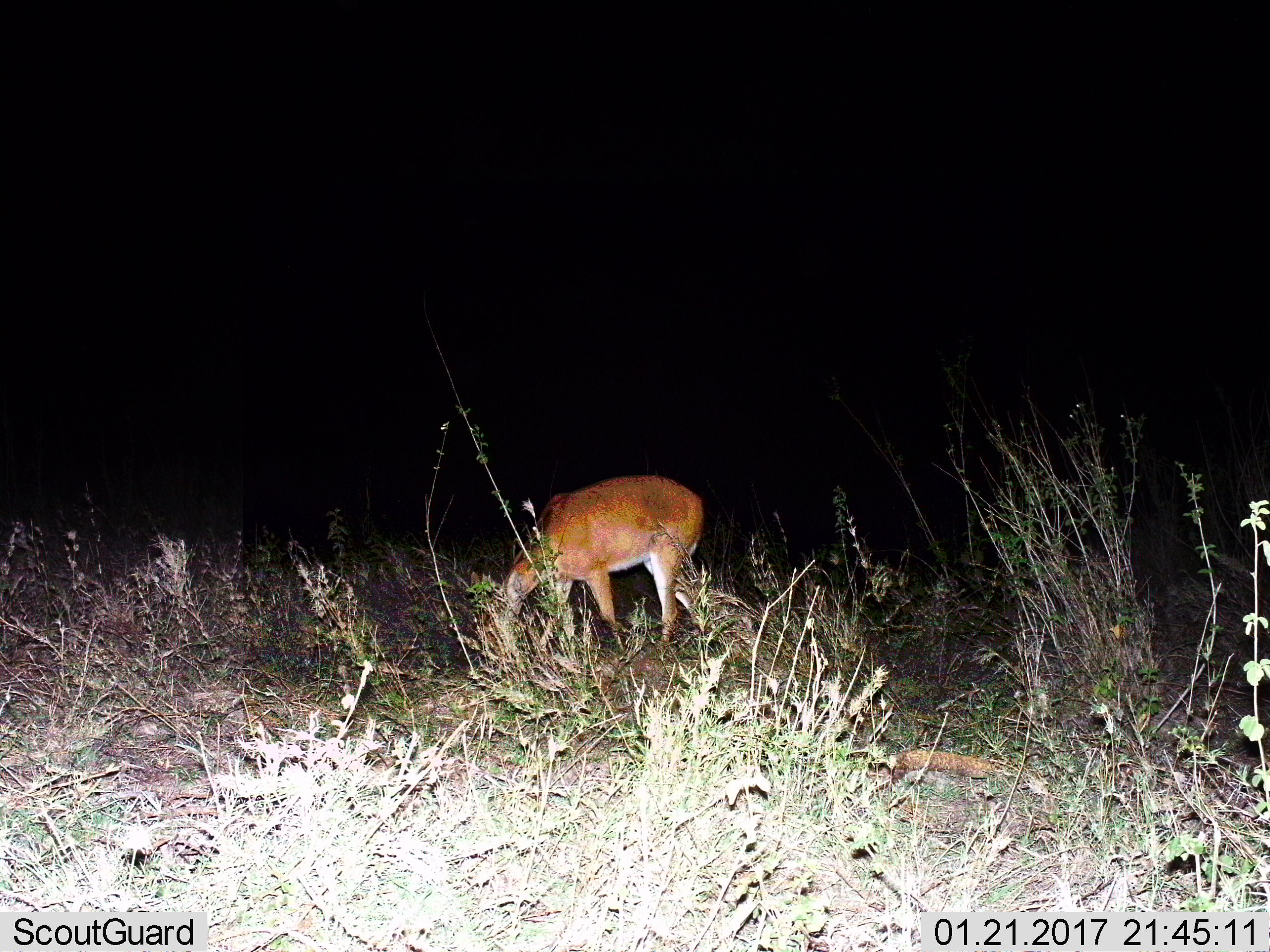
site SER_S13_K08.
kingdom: Animalia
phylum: Chordata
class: Mammalia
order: Artiodactyla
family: Bovidae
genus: Redunca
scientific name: Redunca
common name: reedbuck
Reedbuck (Redunca), count 1. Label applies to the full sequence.